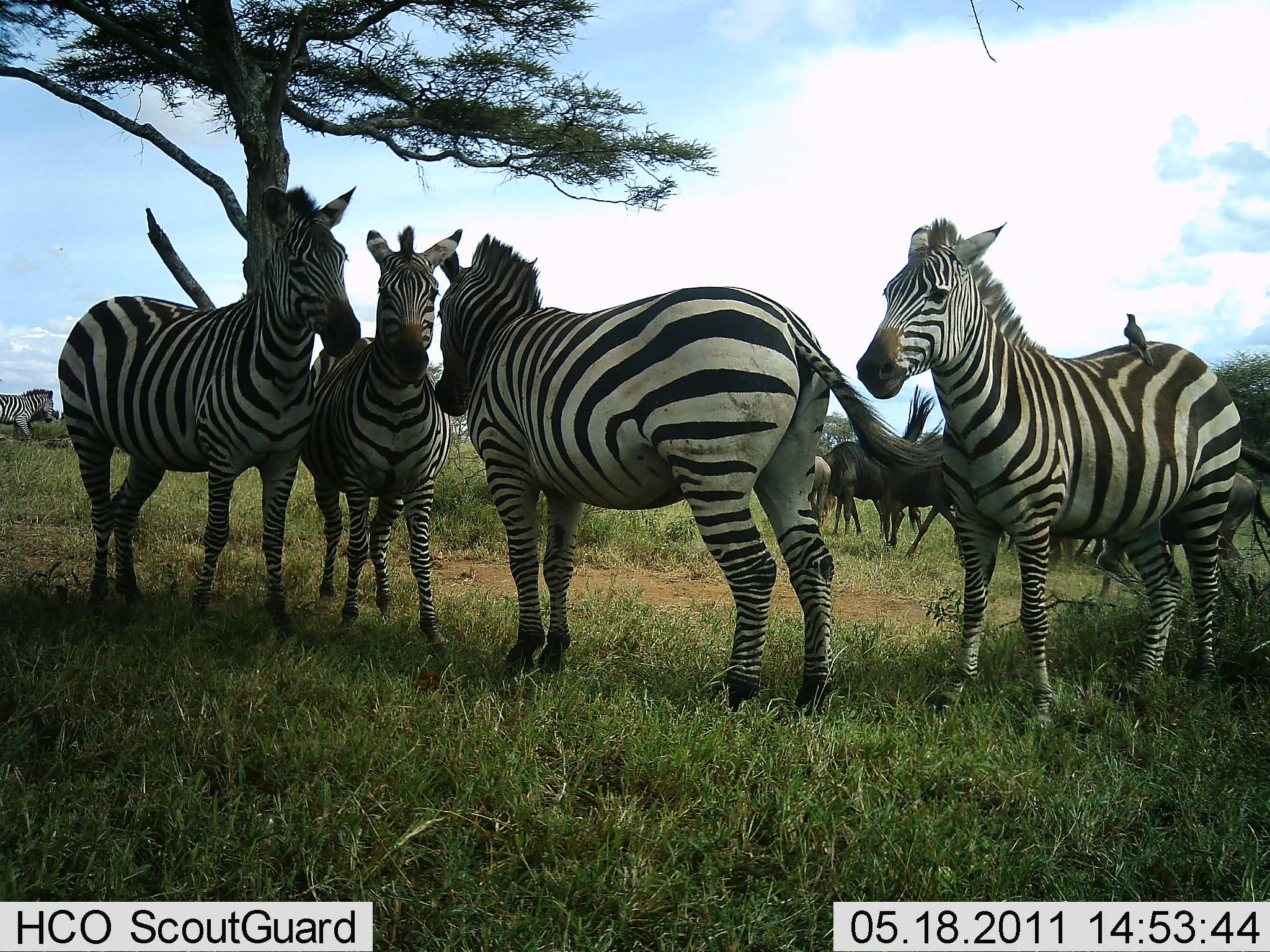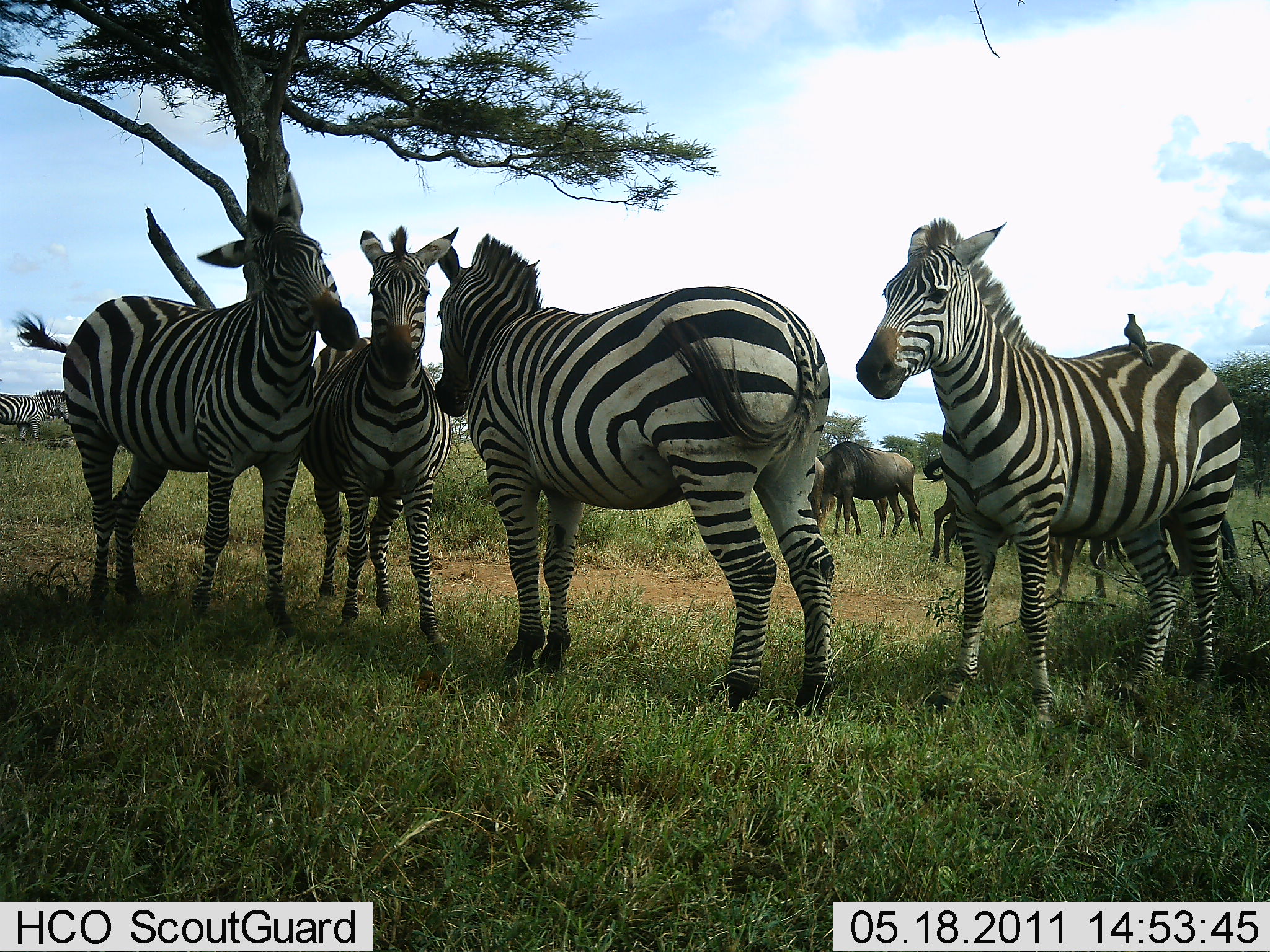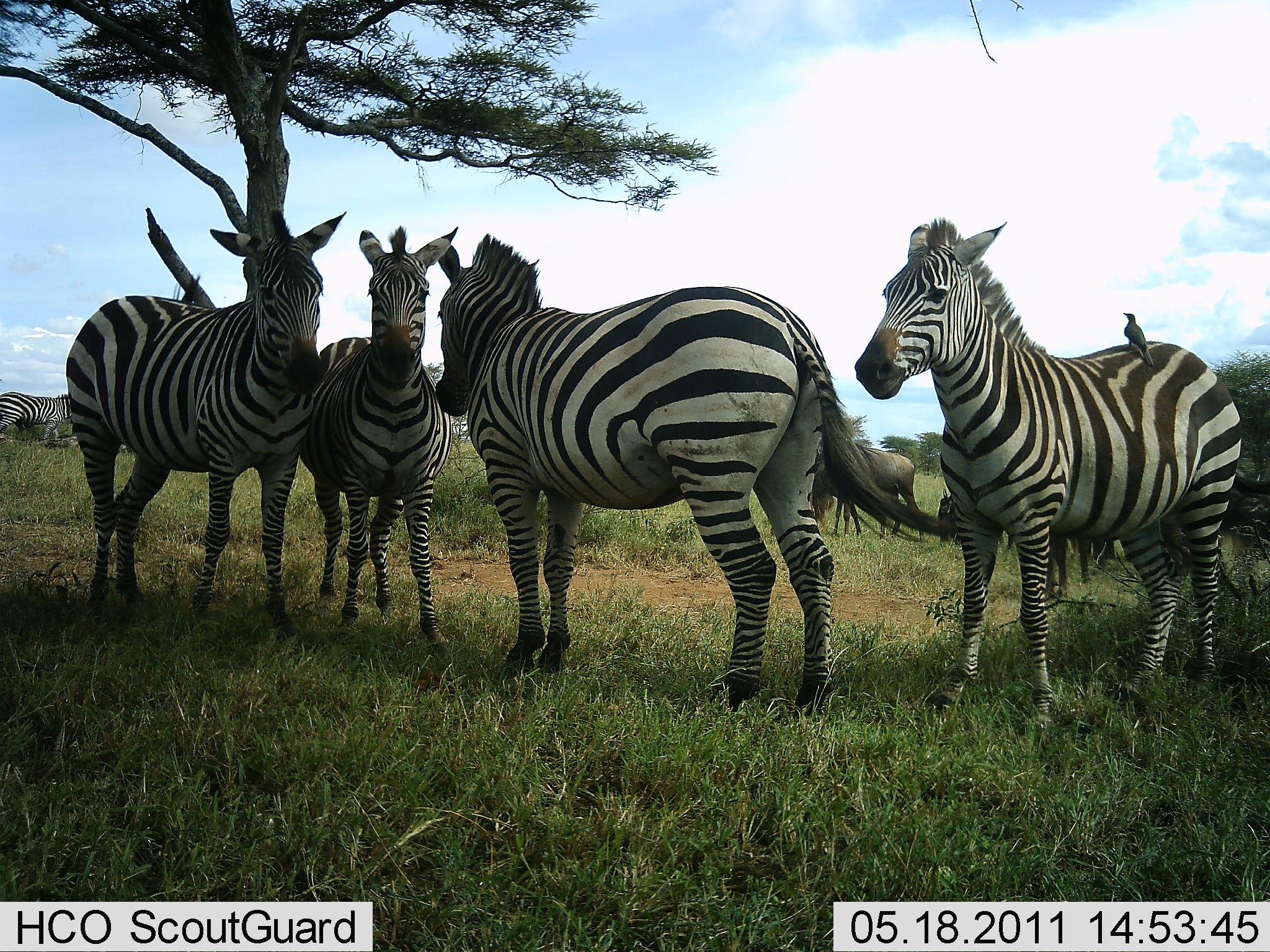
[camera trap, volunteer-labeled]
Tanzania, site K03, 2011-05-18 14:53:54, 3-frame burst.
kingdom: Animalia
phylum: Chordata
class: Mammalia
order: Artiodactyla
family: Bovidae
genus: Connochaetes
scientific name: Connochaetes taurinus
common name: blue wildebeest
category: wildebeest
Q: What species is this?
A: Wildebeest (blue wildebeest) (Connochaetes taurinus).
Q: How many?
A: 5.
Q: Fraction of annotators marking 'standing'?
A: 73%.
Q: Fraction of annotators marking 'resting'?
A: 0%.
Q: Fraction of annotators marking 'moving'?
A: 27%.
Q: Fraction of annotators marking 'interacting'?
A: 0%.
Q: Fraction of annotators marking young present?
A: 0%.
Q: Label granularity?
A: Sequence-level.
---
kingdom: Animalia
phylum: Chordata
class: Mammalia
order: Perissodactyla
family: Equidae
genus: Equus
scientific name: Equus quagga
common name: plains zebra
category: zebra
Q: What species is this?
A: Zebra (plains zebra) (Equus quagga).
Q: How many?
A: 5.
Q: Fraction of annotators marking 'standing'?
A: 88%.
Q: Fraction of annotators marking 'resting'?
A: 0%.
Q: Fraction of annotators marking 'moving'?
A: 12%.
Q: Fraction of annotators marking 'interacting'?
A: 47%.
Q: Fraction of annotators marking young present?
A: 0%.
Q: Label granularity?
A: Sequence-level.